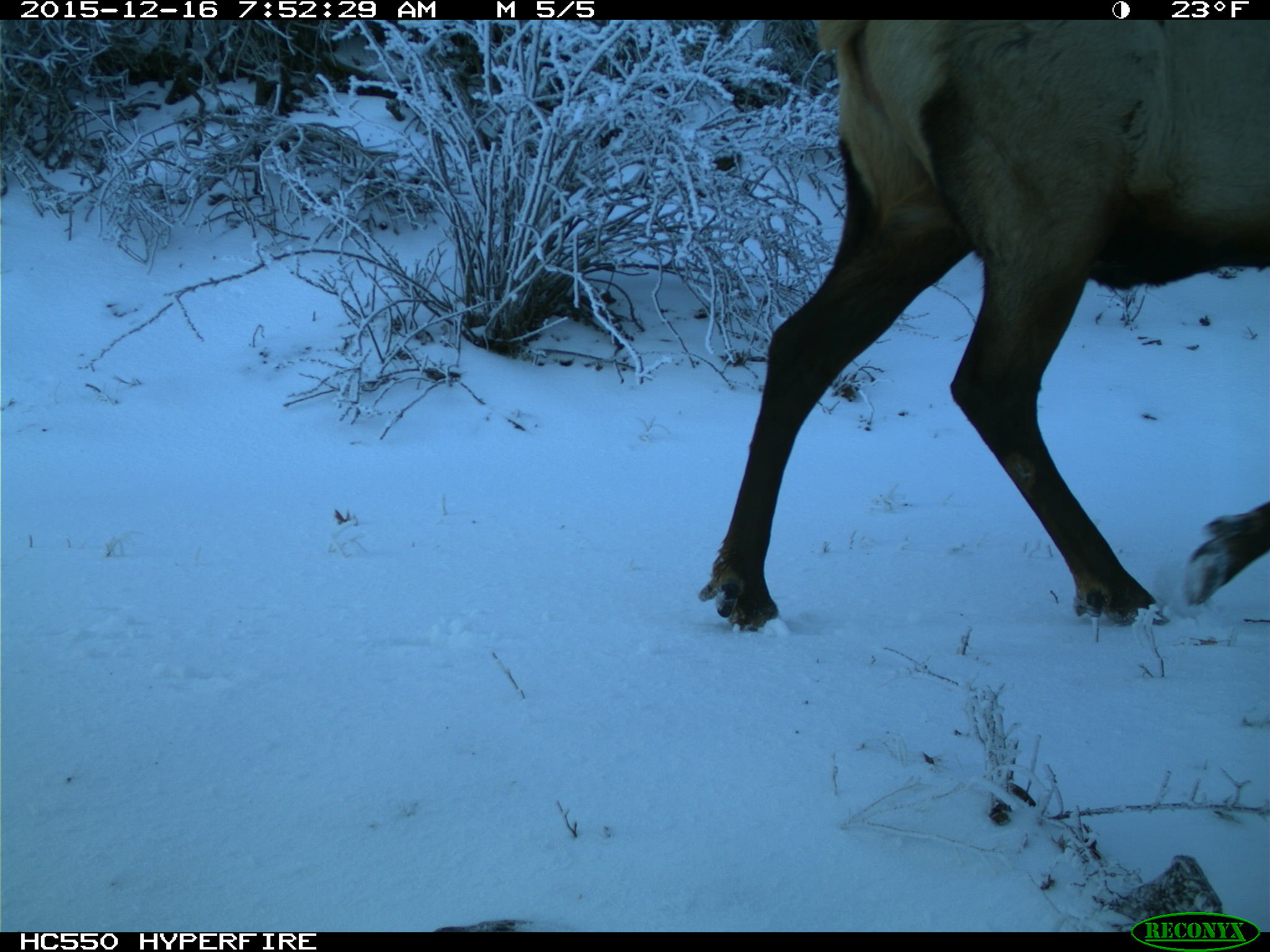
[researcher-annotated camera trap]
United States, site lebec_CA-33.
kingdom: Animalia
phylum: Chordata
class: Mammalia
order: Artiodactyla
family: Cervidae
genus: Cervus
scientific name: Cervus canadensis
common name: elk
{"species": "Cervus canadensis (elk)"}